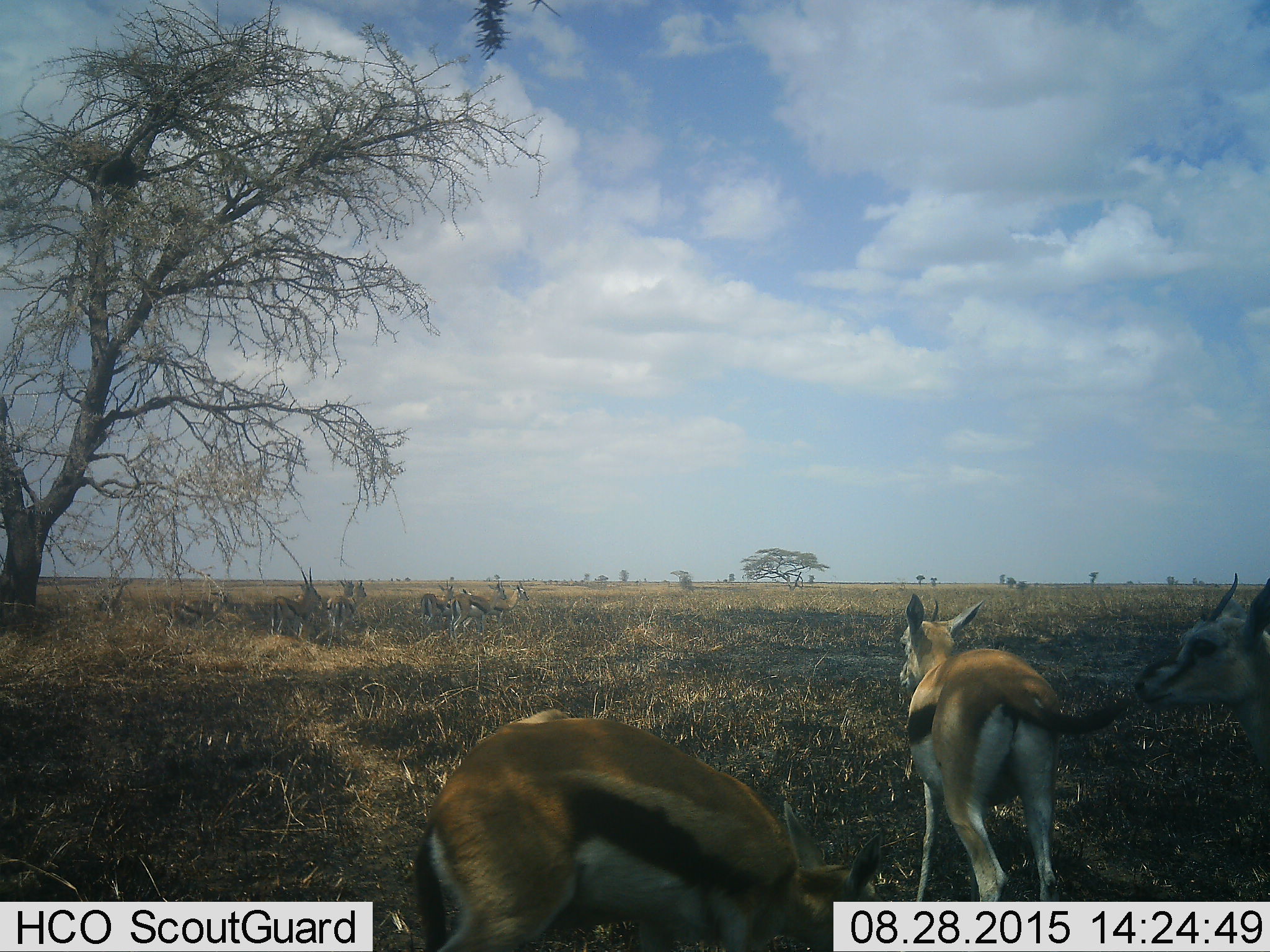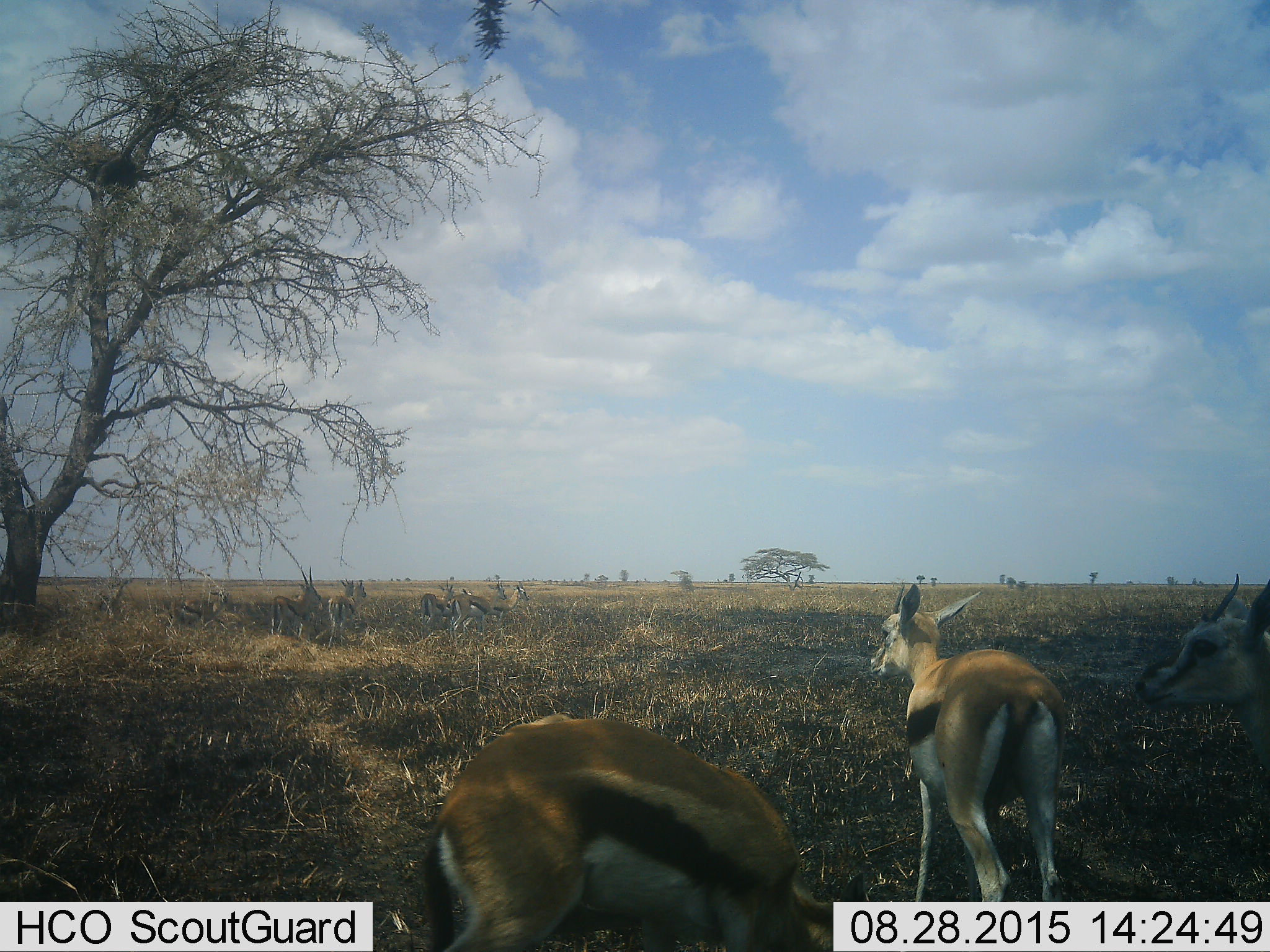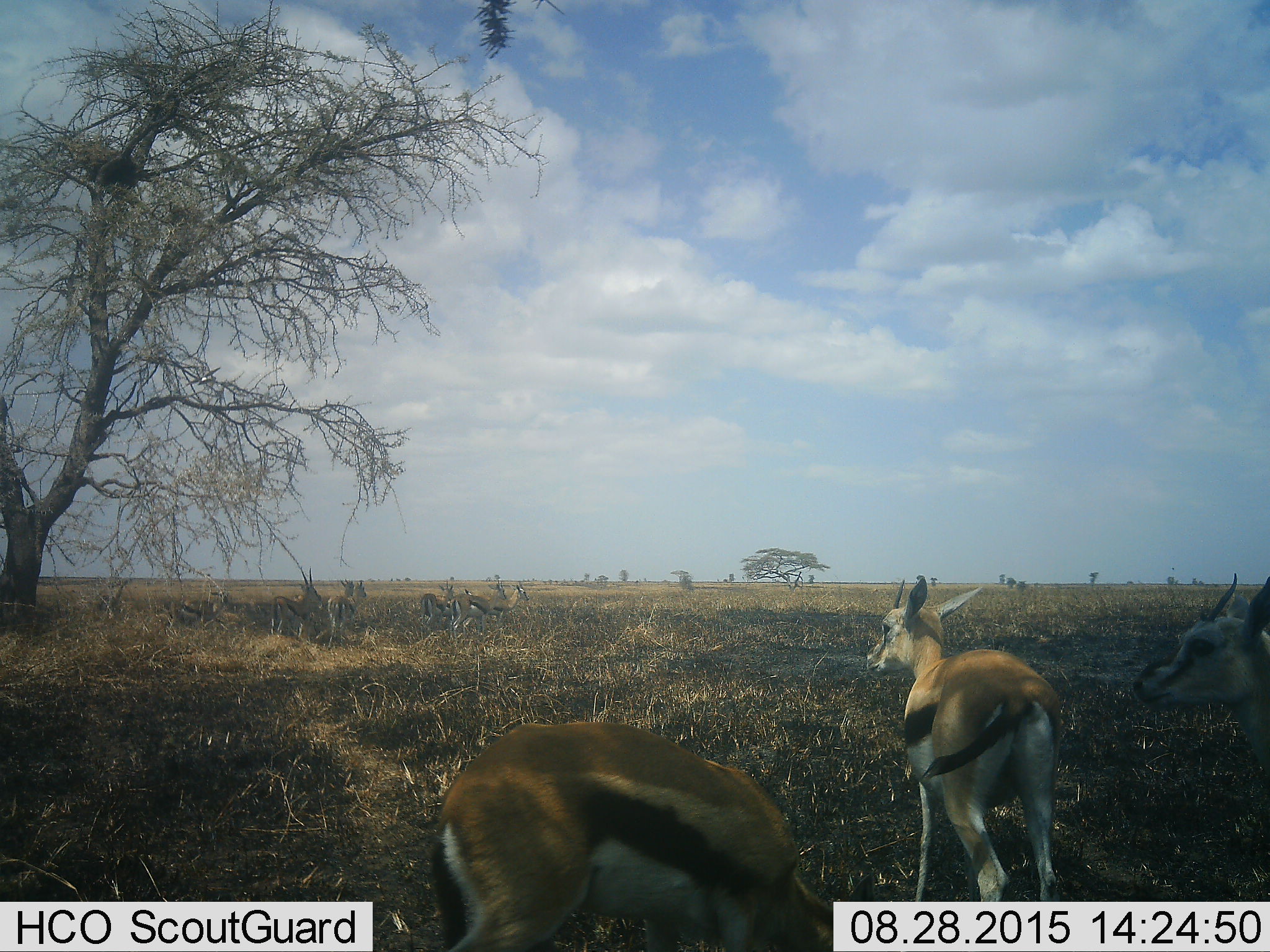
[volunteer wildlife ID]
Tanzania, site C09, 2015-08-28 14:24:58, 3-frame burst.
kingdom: Animalia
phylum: Chordata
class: Mammalia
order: Artiodactyla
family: Bovidae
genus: Eudorcas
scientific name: Eudorcas thomsonii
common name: thomson's gazelle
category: gazellethomsons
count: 11-50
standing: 100%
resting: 29%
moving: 35%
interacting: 18%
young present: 29%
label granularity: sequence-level